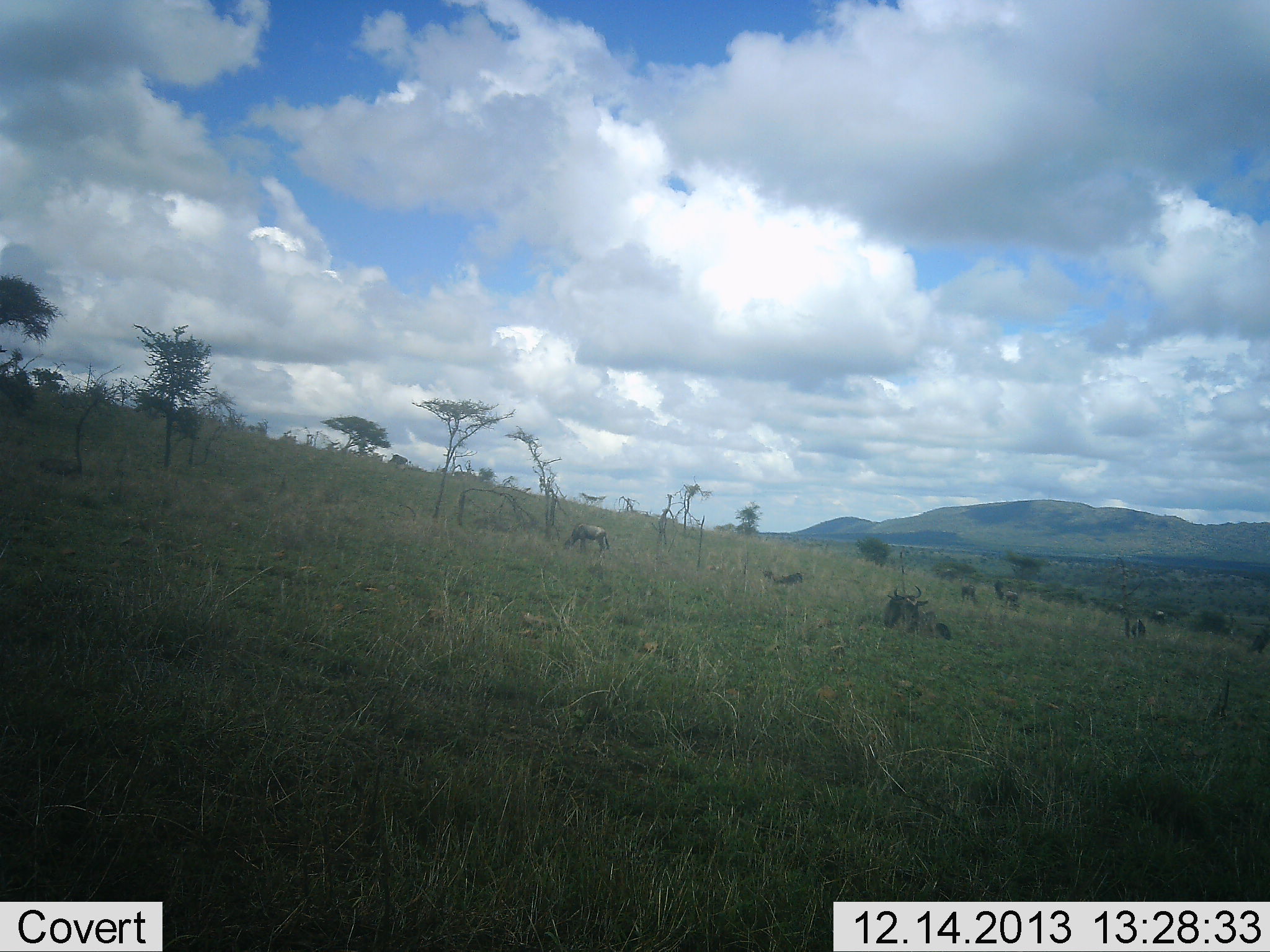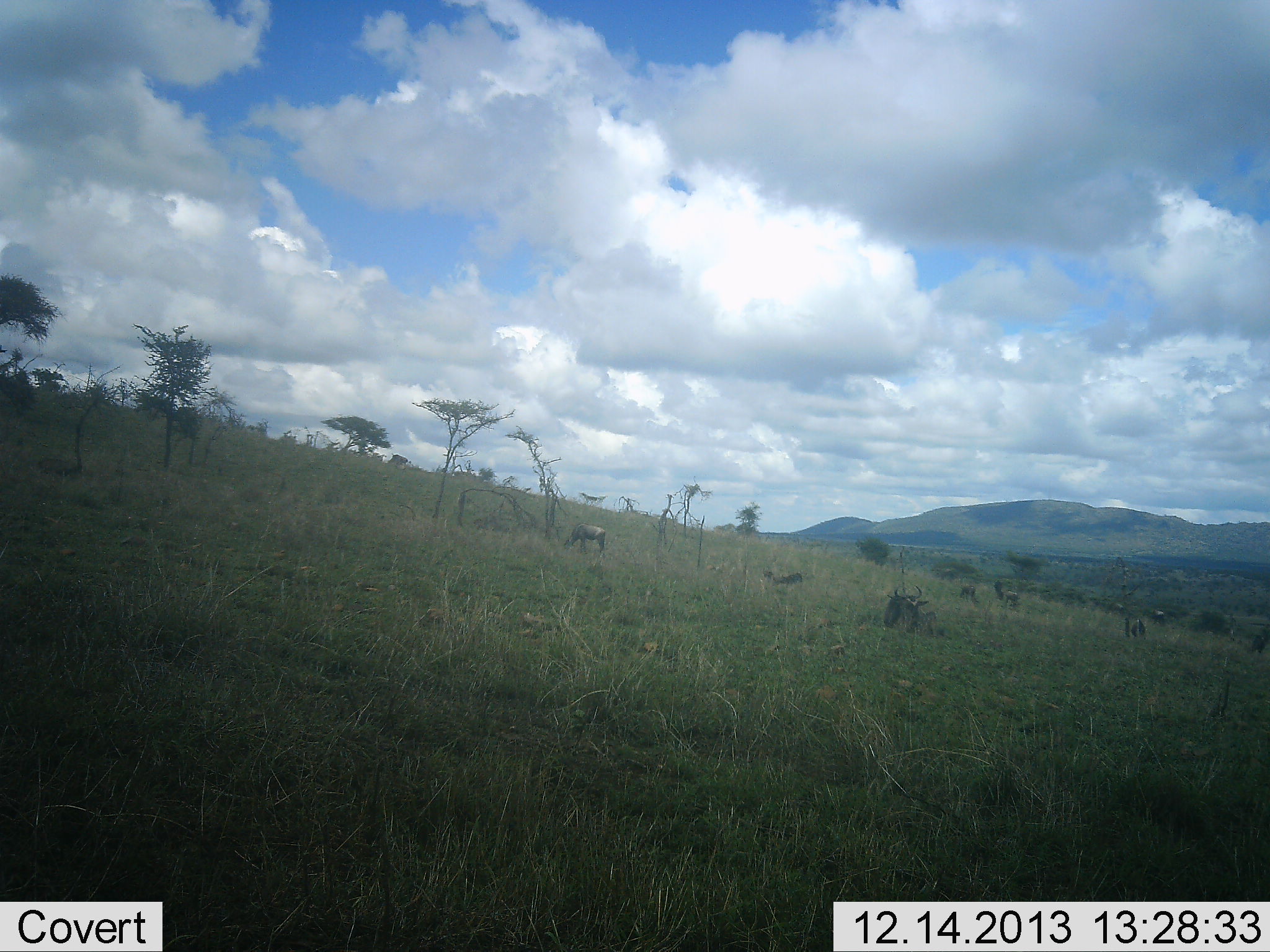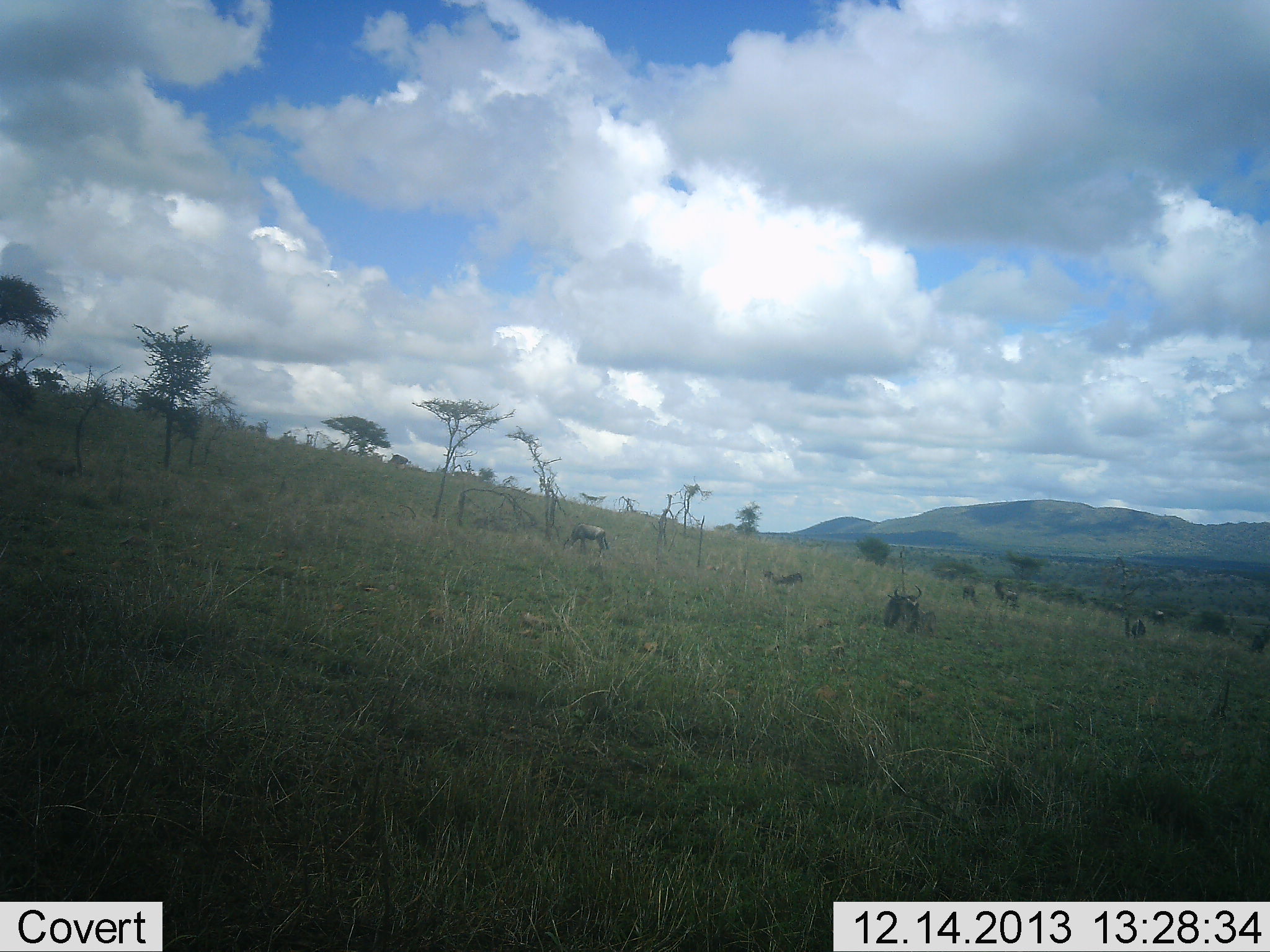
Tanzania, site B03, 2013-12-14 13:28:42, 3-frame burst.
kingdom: Animalia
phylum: Chordata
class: Mammalia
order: Artiodactyla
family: Bovidae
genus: Connochaetes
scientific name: Connochaetes taurinus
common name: blue wildebeest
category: wildebeest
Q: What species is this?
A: Wildebeest (blue wildebeest) (Connochaetes taurinus).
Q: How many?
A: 6.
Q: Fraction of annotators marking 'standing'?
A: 80%.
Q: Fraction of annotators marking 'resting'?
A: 60%.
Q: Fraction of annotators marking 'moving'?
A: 10%.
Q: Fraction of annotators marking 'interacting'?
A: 0%.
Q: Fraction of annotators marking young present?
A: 0%.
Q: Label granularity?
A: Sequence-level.